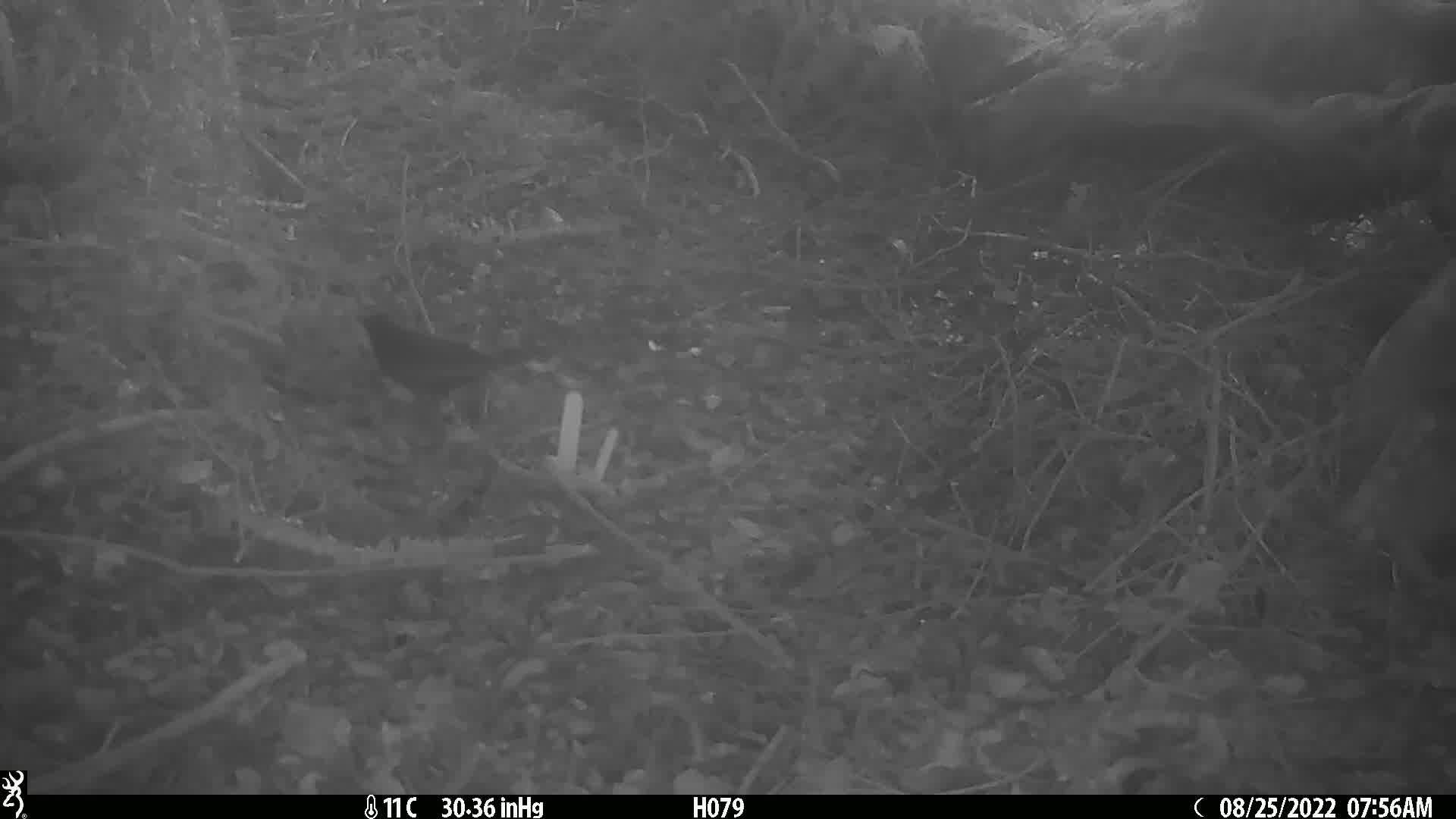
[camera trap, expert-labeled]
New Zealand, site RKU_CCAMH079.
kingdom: Animalia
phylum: Chordata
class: Aves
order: Passeriformes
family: Turdidae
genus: Turdus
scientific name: Turdus merula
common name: eurasian blackbird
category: blackbird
Blackbird (eurasian blackbird) (Turdus merula).